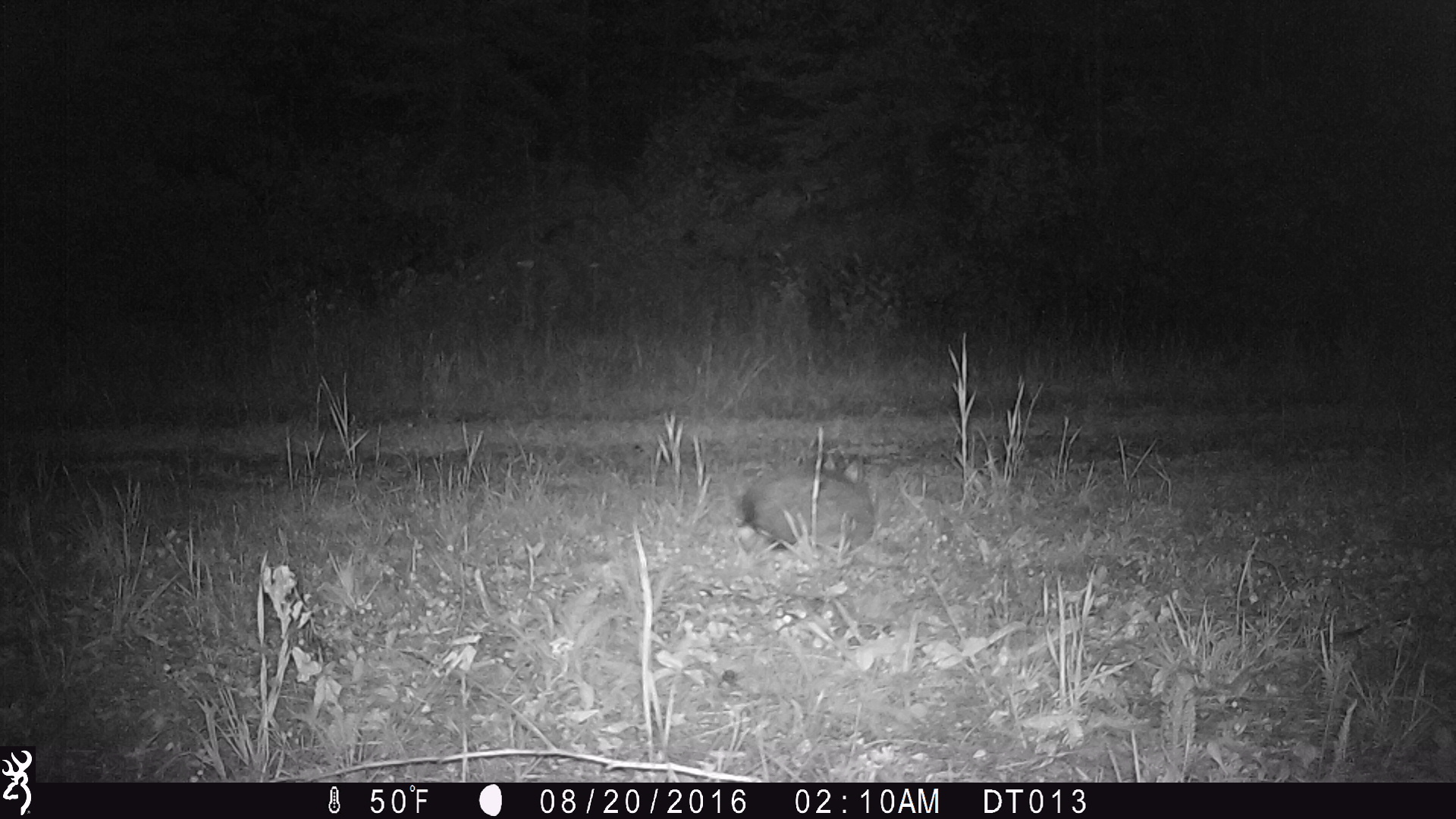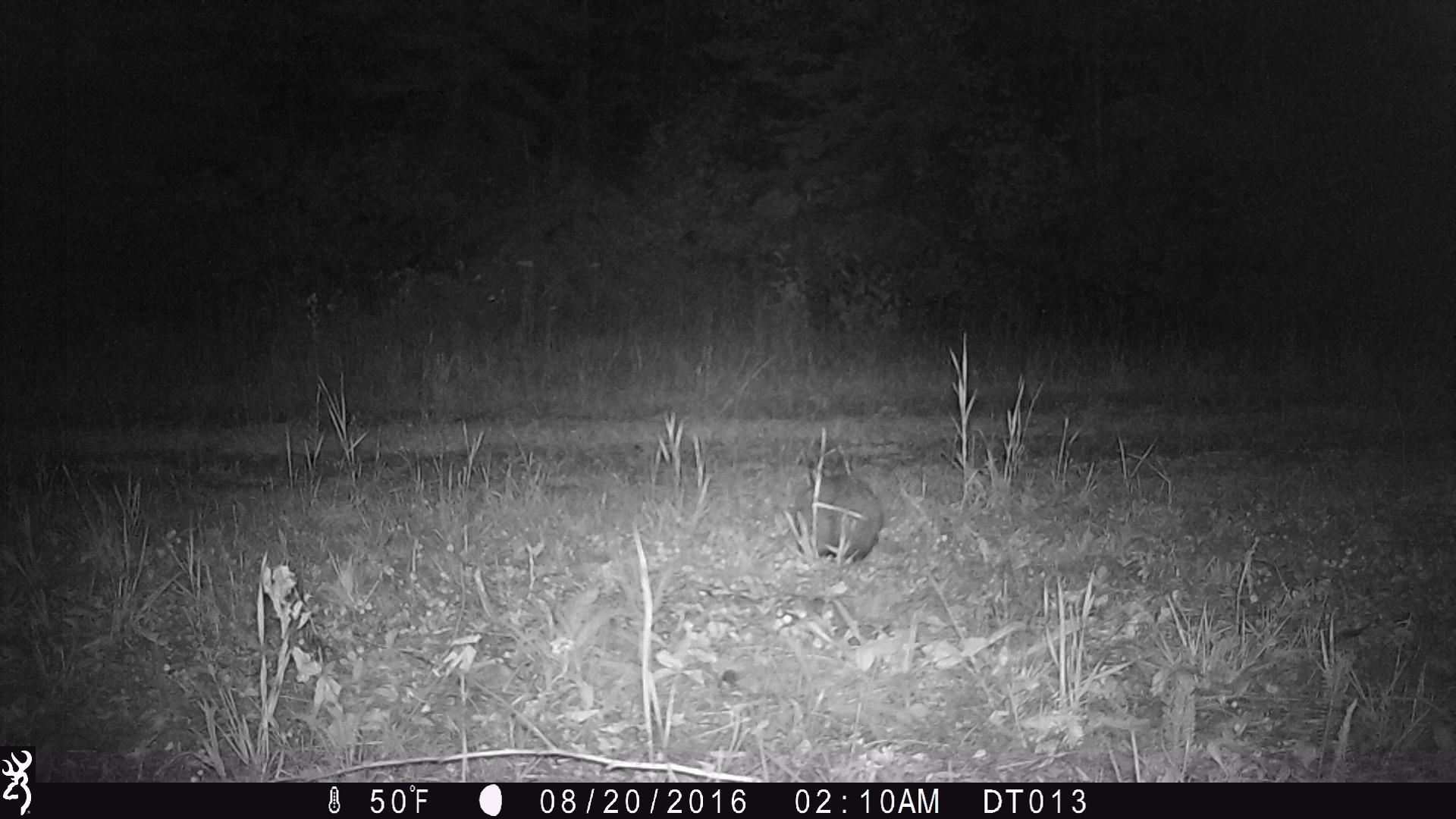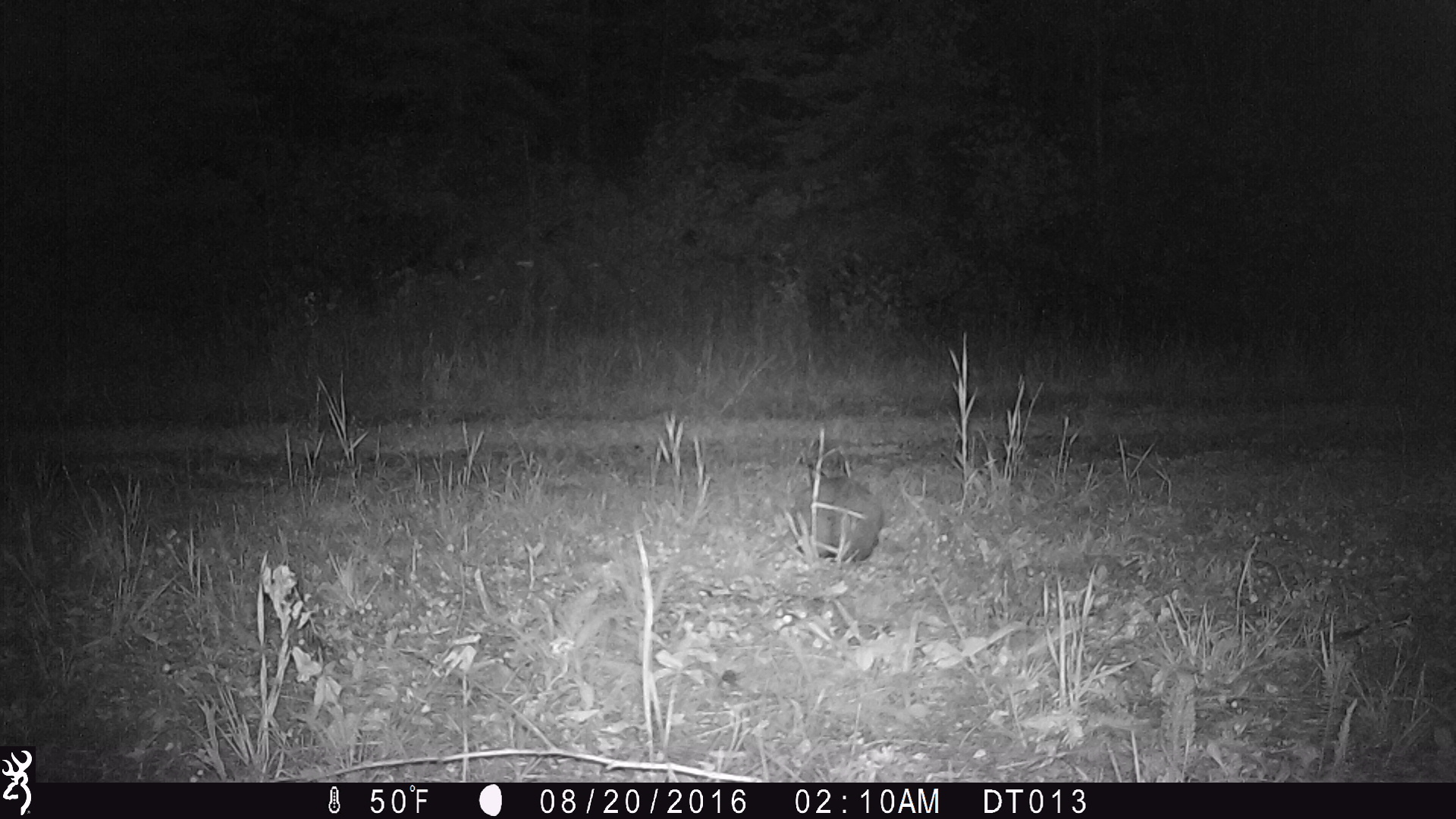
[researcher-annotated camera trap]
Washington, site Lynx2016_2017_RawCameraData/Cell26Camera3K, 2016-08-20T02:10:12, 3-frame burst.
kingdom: Animalia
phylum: Chordata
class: Mammalia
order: Lagomorpha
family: Leporidae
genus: Lepus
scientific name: Lepus americanus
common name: snowshoe hare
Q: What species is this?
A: Lepus americanus (snowshoe hare).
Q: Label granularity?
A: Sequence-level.